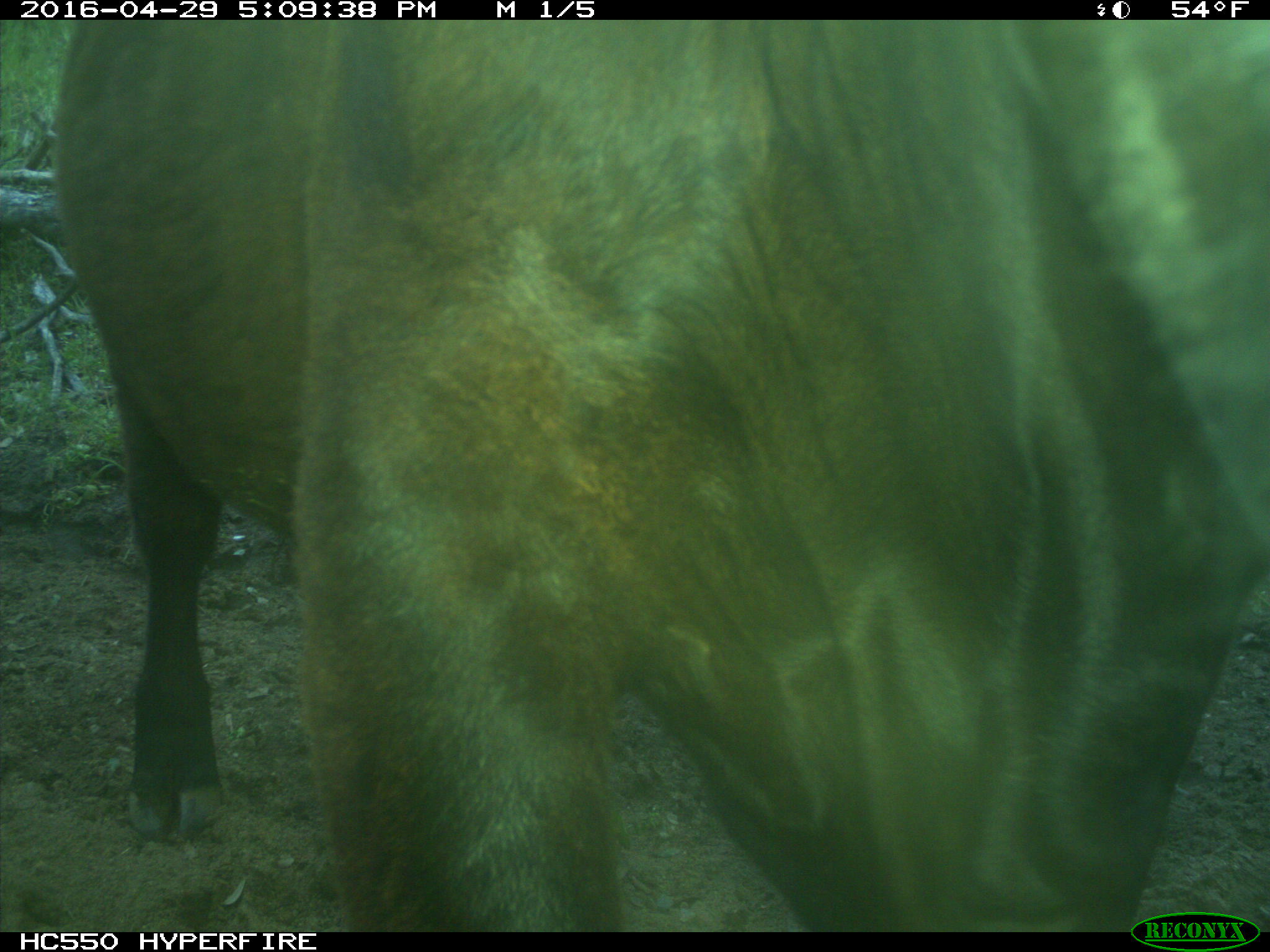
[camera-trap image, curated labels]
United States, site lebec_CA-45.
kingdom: Animalia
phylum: Chordata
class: Mammalia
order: Artiodactyla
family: Bovidae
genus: Bos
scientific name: Bos taurus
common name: domestic cow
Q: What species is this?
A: Bos taurus (domestic cow).